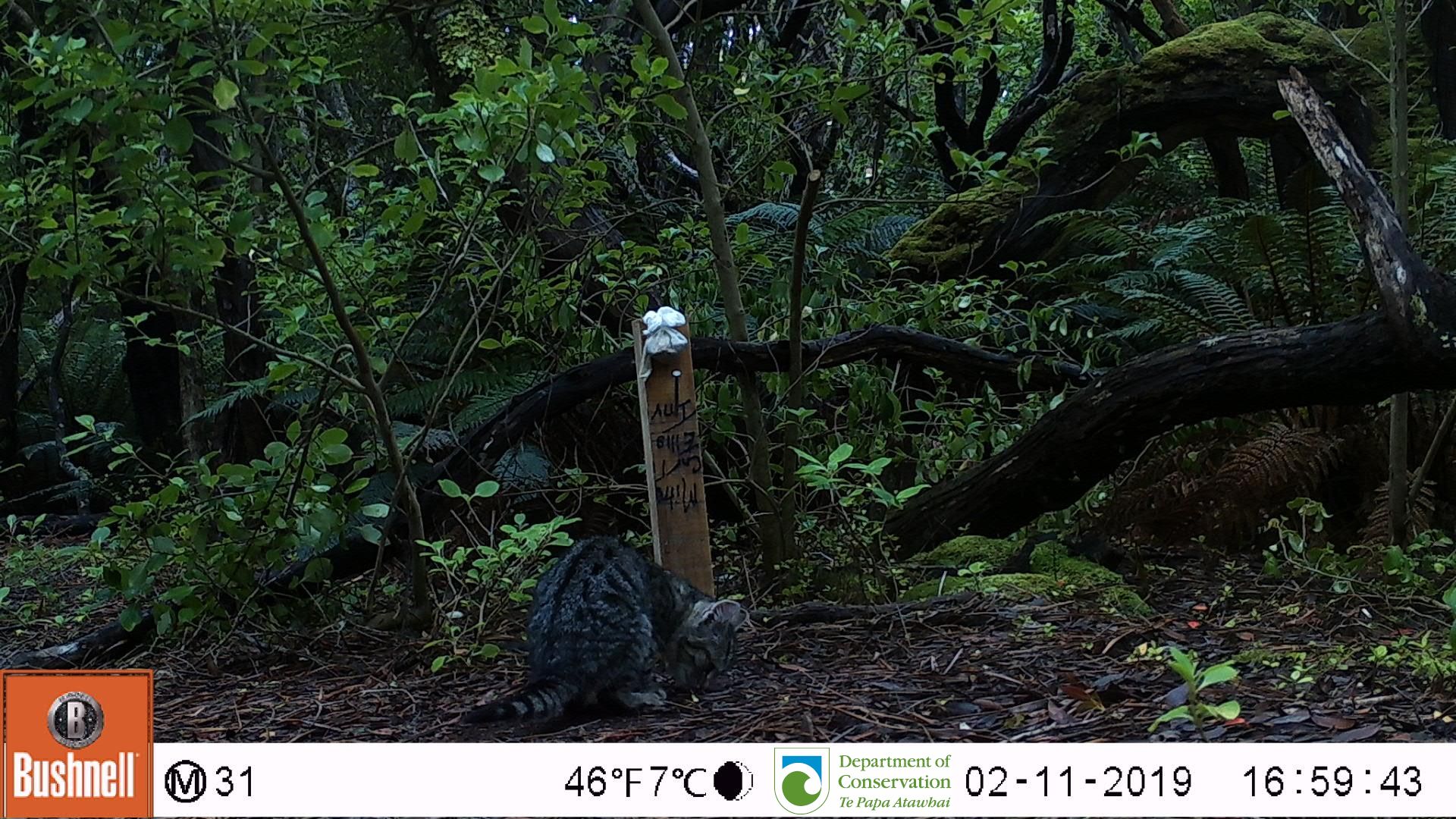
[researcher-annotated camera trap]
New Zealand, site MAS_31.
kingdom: Animalia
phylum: Chordata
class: Mammalia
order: Carnivora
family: Felidae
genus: Felis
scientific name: Felis catus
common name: domestic cat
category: cat